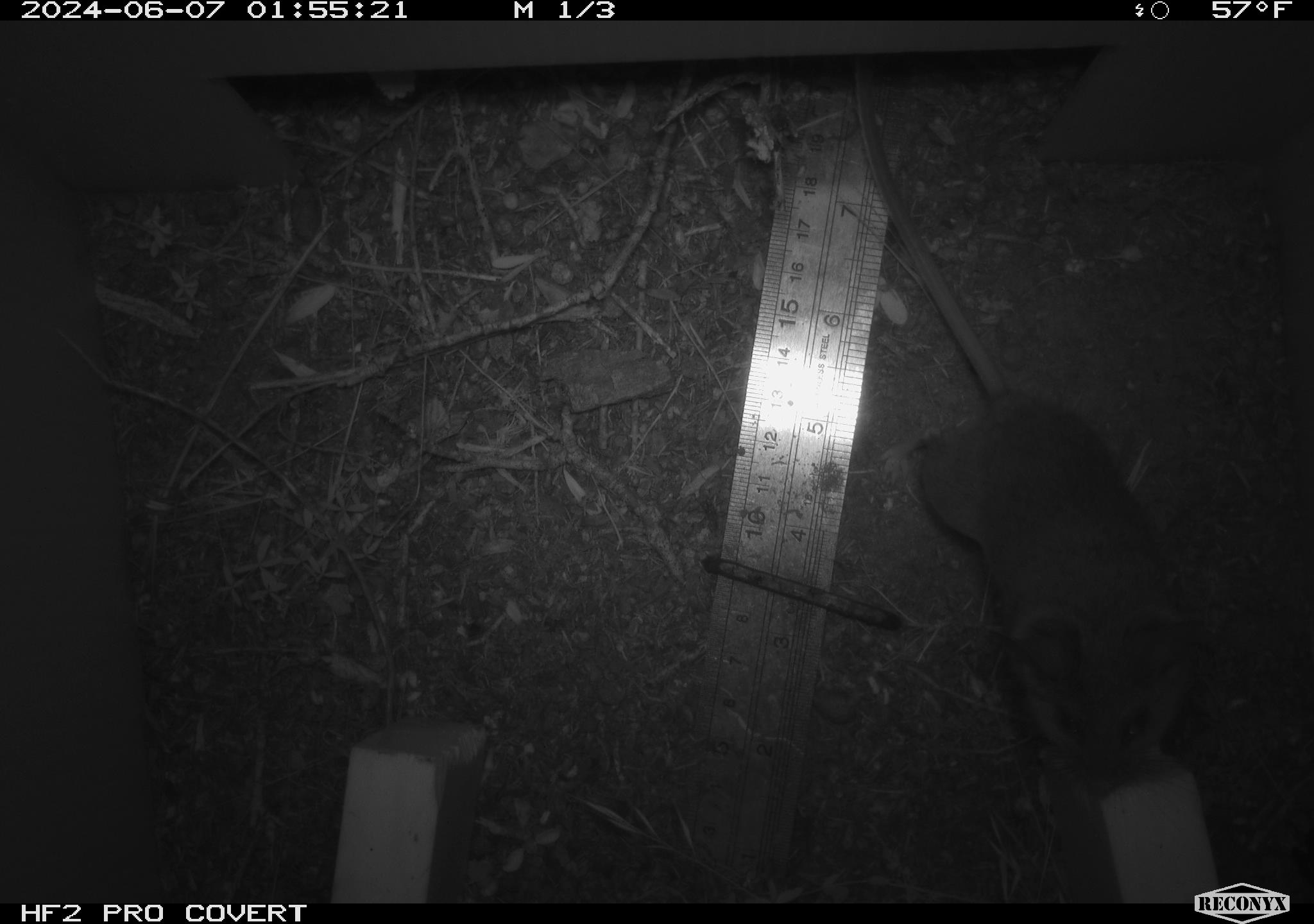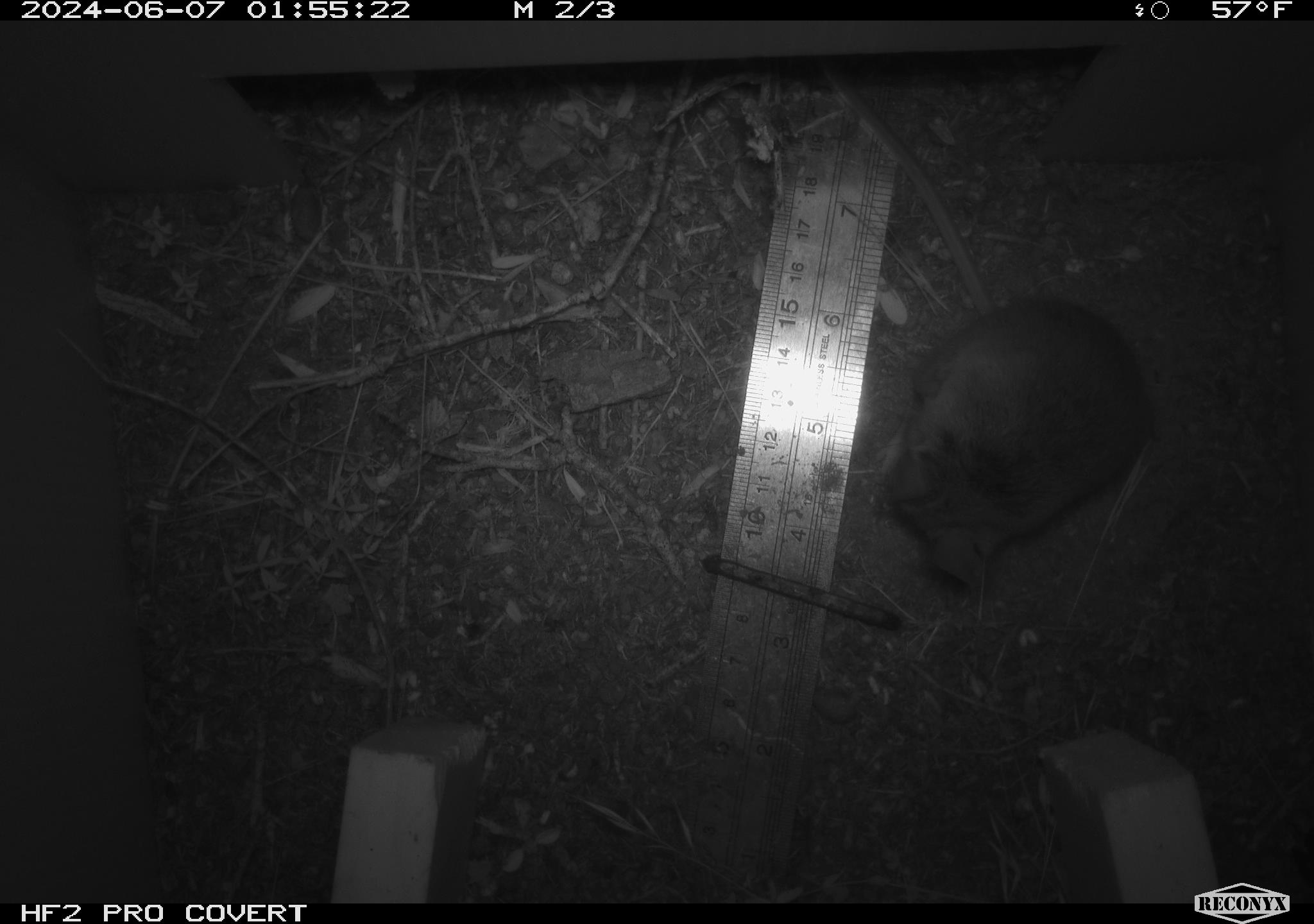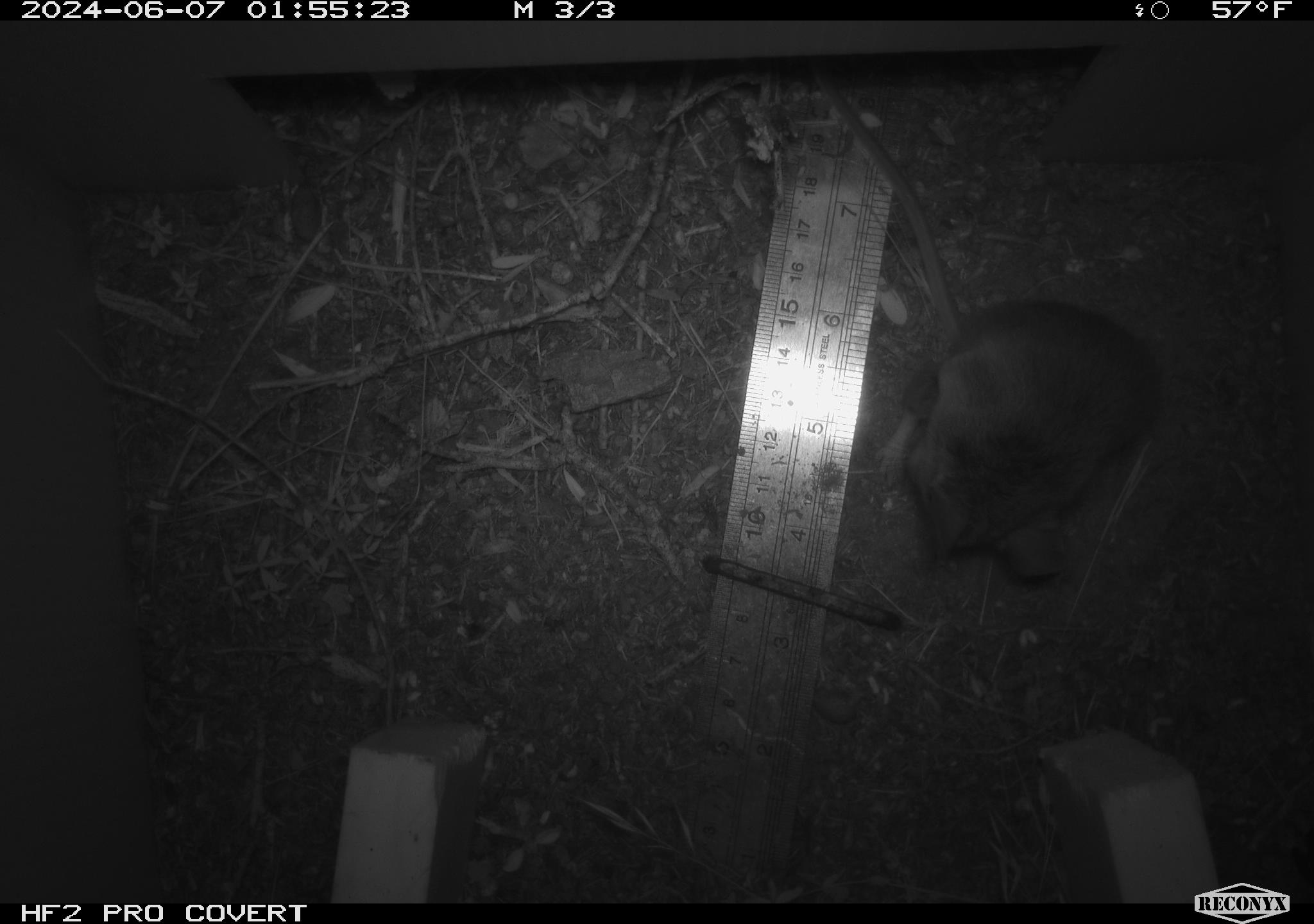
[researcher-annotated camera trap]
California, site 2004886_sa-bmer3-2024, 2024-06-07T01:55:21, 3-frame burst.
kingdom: Animalia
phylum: Chordata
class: Mammalia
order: Rodentia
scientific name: Rodentia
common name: mouse species